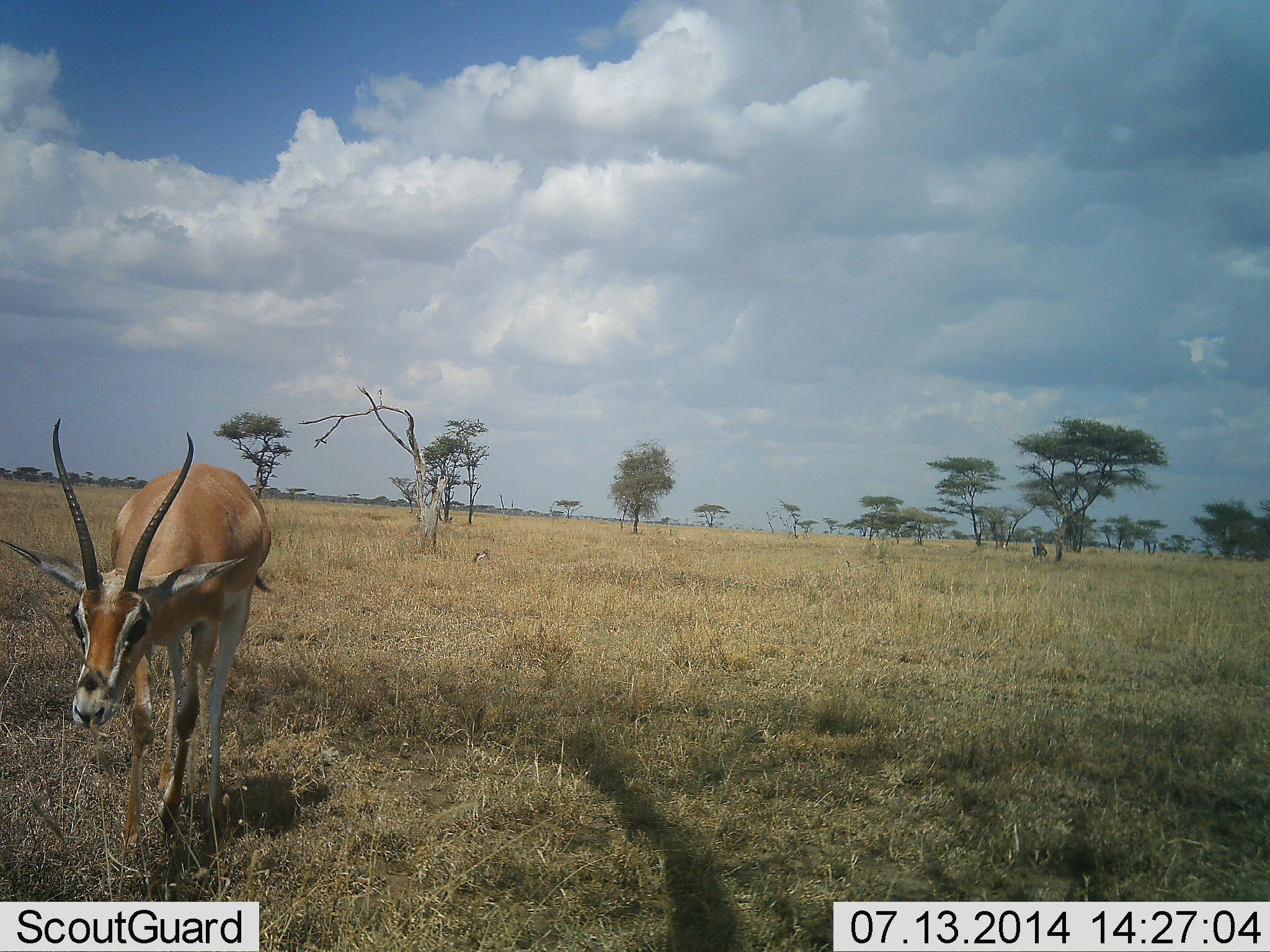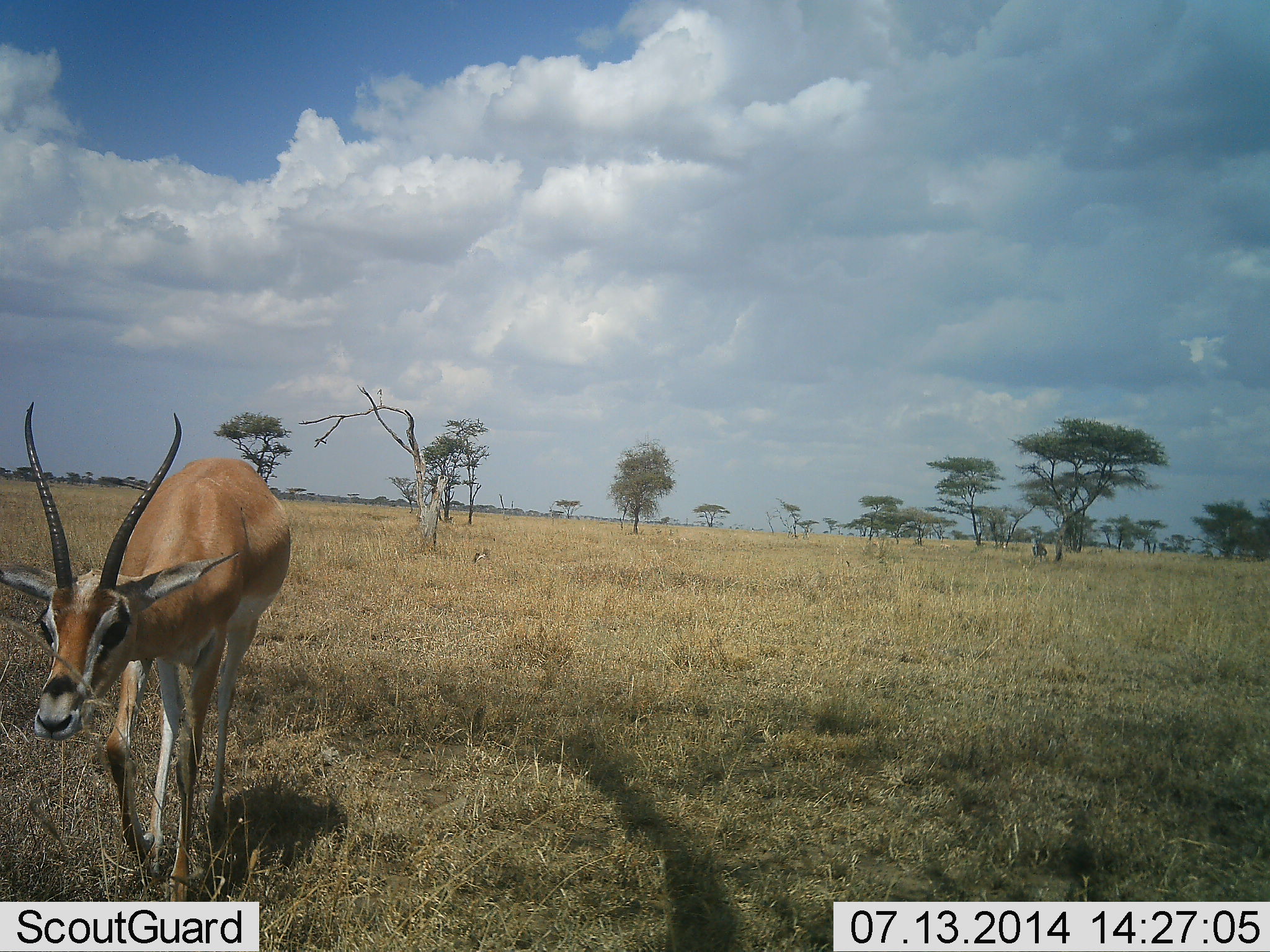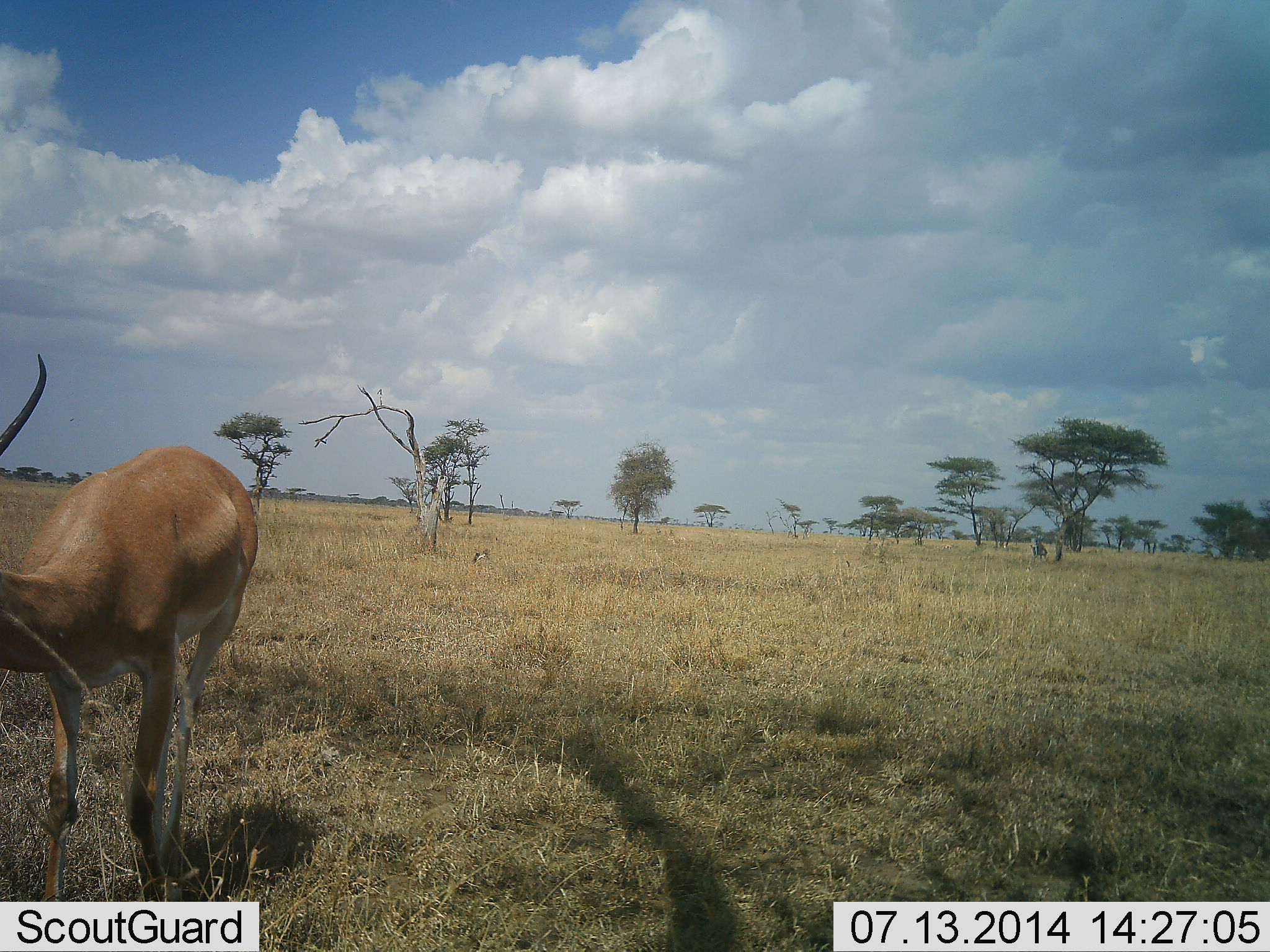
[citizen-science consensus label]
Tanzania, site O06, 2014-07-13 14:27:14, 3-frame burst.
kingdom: Animalia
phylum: Chordata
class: Mammalia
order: Artiodactyla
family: Bovidae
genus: Nanger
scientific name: Nanger granti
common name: grant's gazelle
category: gazellegrants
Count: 1.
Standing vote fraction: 0%.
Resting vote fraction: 0%.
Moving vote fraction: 100%.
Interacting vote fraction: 0%.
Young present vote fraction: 0%.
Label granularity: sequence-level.